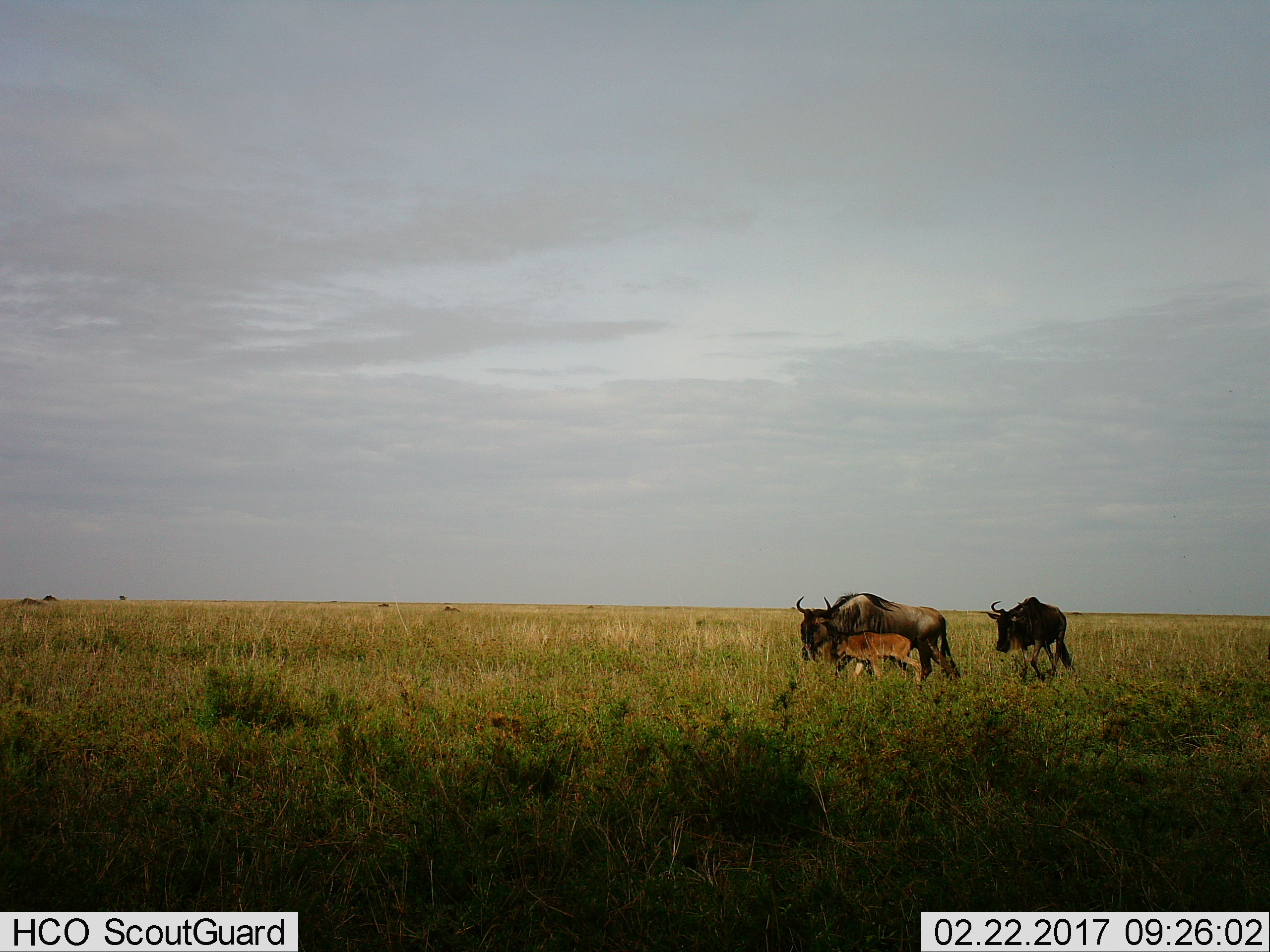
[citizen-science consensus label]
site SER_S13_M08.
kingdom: Animalia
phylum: Chordata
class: Mammalia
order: Artiodactyla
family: Bovidae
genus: Connochaetes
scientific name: Connochaetes taurinus taurinus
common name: blue wildebeest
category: wildebeestblue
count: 3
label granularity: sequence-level